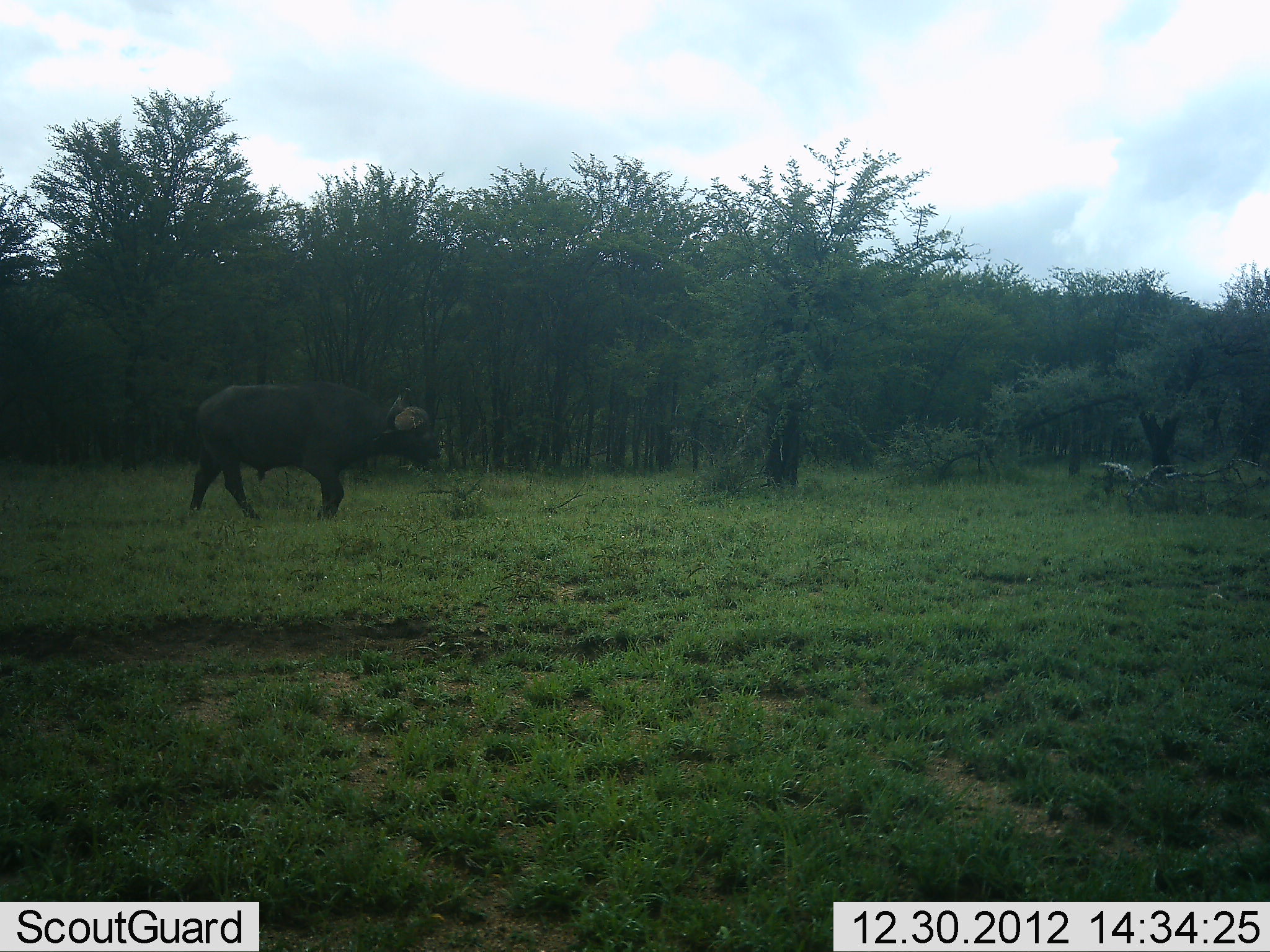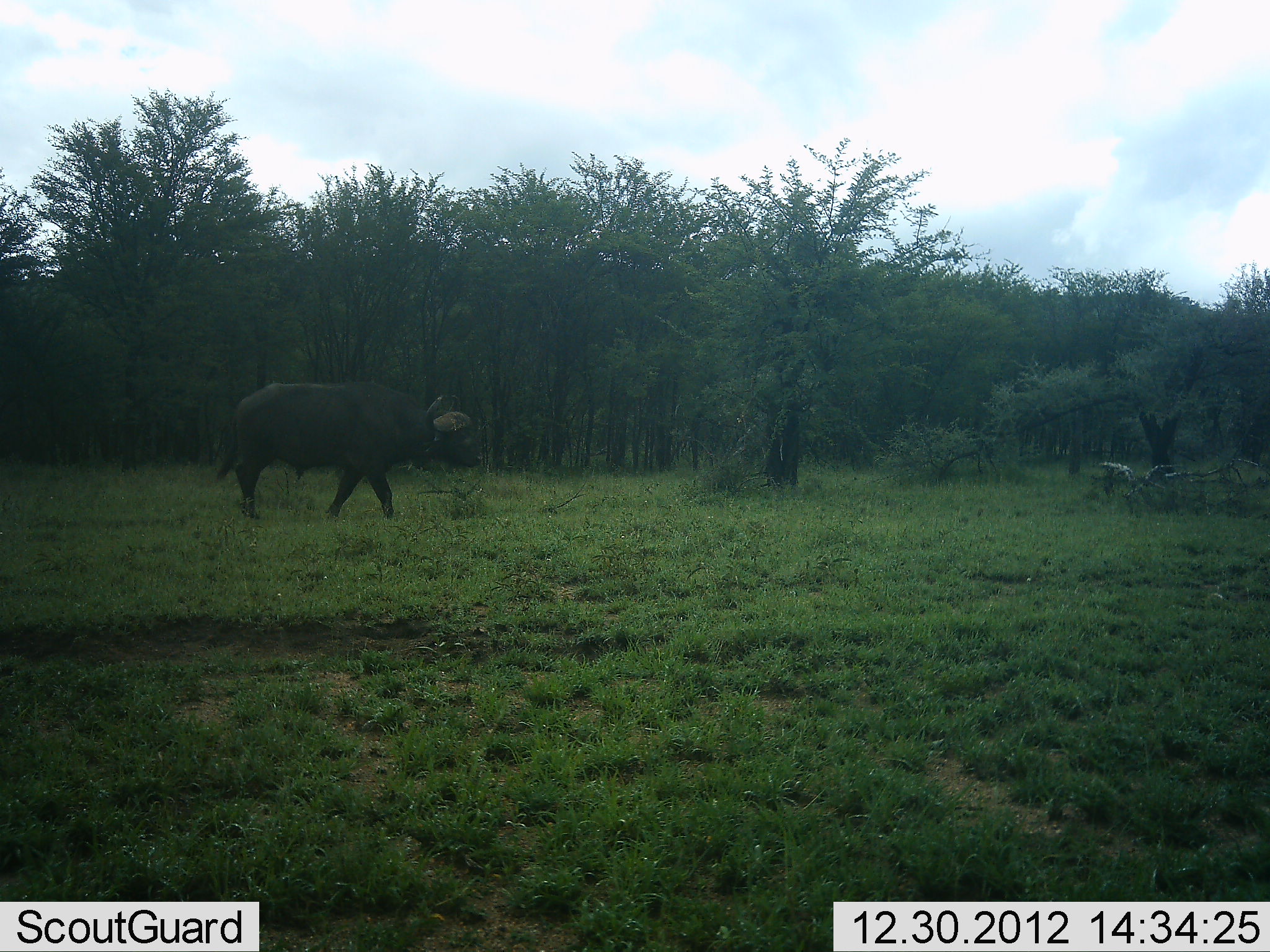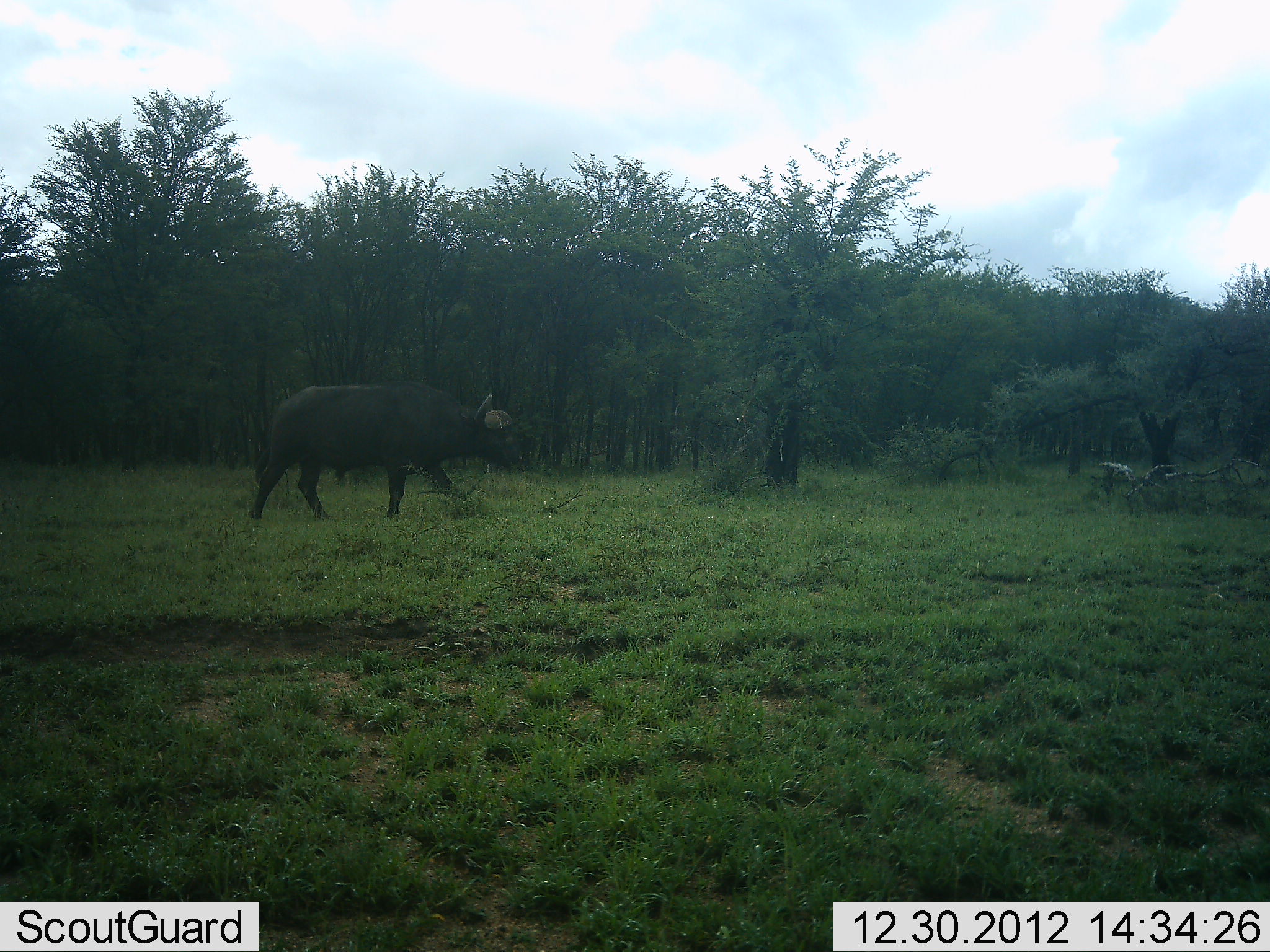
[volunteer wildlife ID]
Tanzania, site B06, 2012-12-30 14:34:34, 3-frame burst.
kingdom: Animalia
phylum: Chordata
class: Mammalia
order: Artiodactyla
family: Bovidae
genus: Syncerus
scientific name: Syncerus caffer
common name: cape buffalo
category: buffalo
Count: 1.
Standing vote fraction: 10%.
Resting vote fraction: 0%.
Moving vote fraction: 95%.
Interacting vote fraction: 0%.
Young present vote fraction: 0%.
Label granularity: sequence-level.